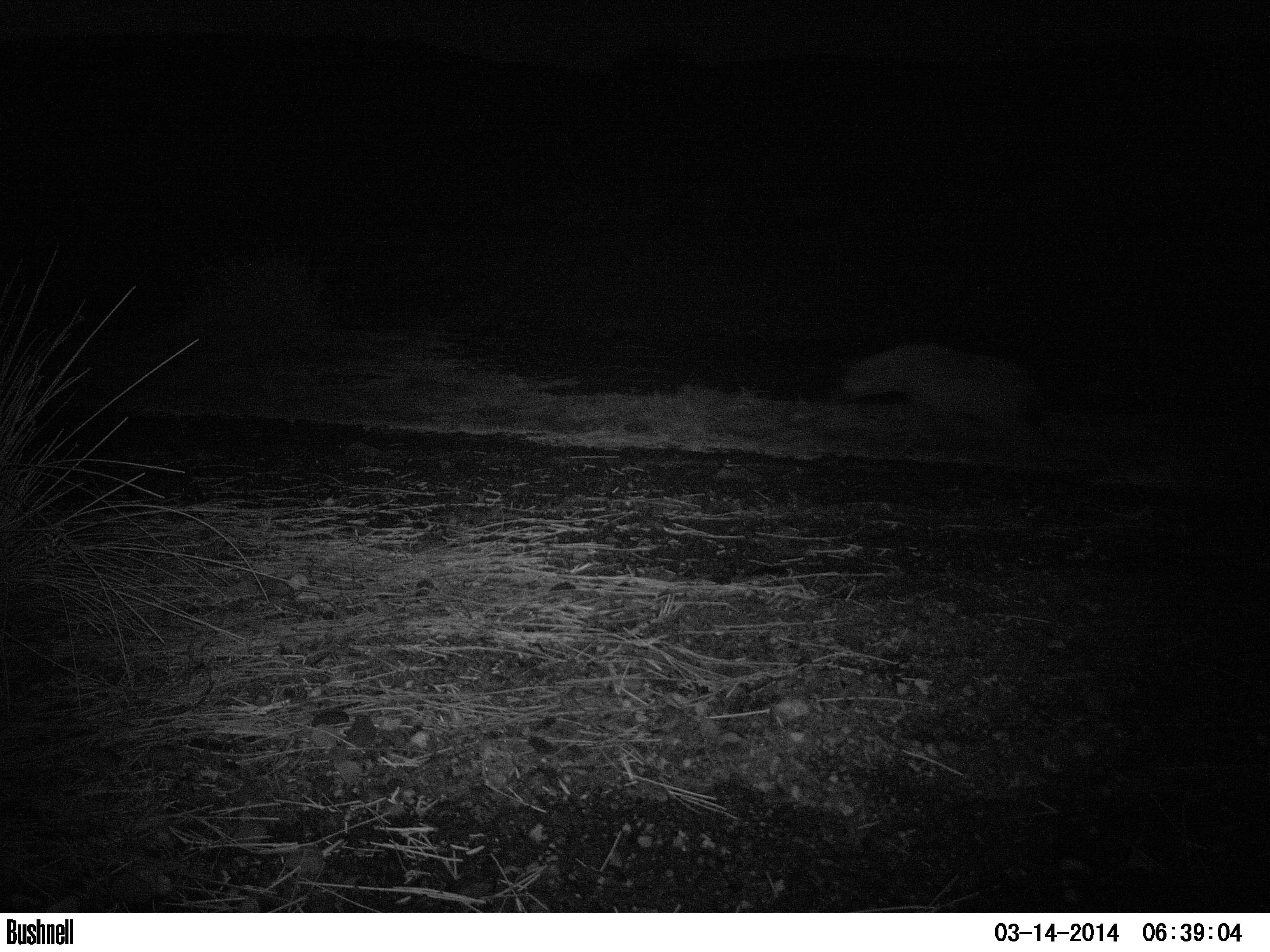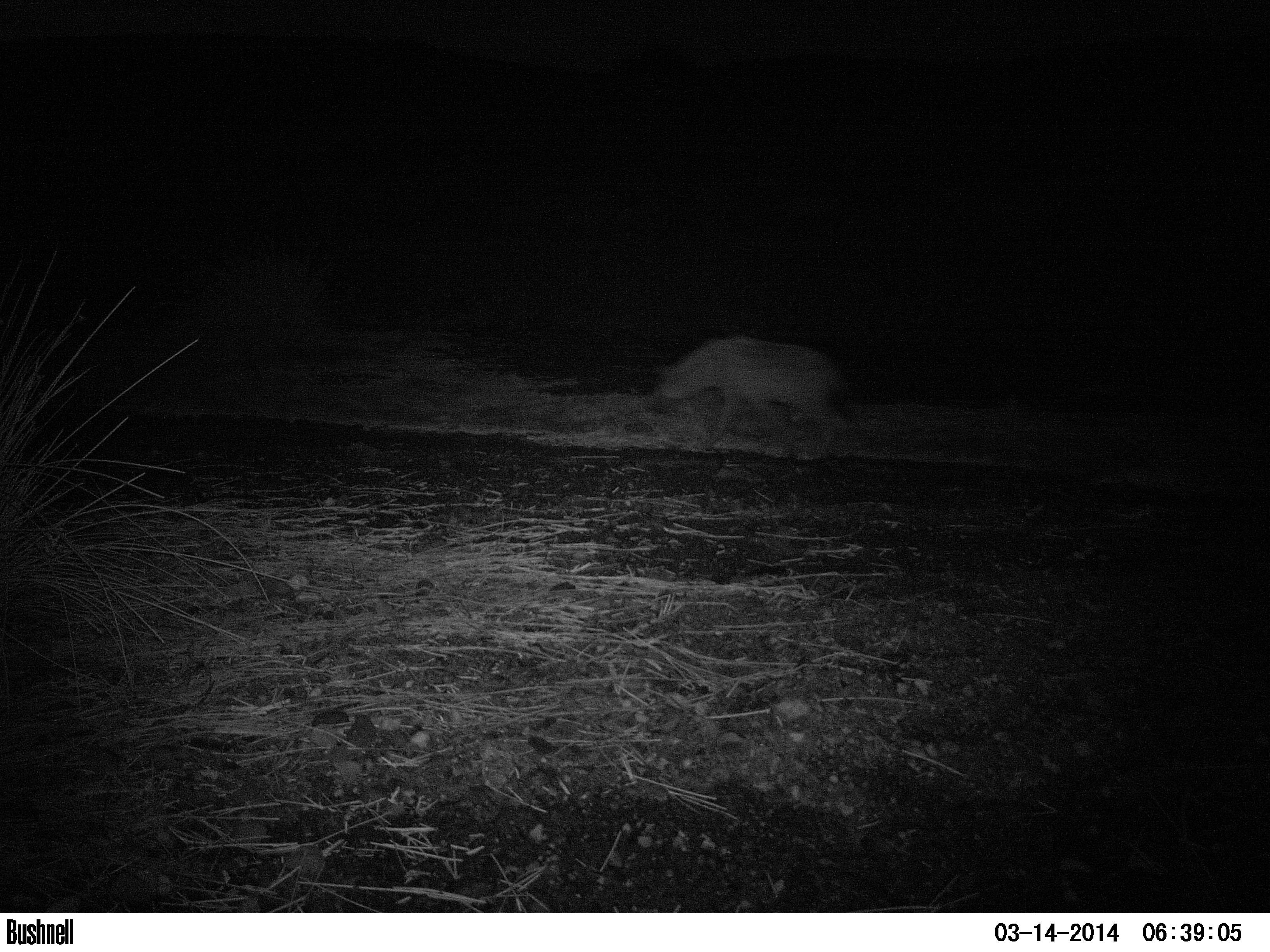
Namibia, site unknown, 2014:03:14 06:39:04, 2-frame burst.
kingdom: Animalia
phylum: Chordata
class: Mammalia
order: Perissodactyla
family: Rhinocerotidae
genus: Diceros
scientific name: Diceros bicornis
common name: black rhinoceros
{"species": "Diceros bicornis (black rhinoceros)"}